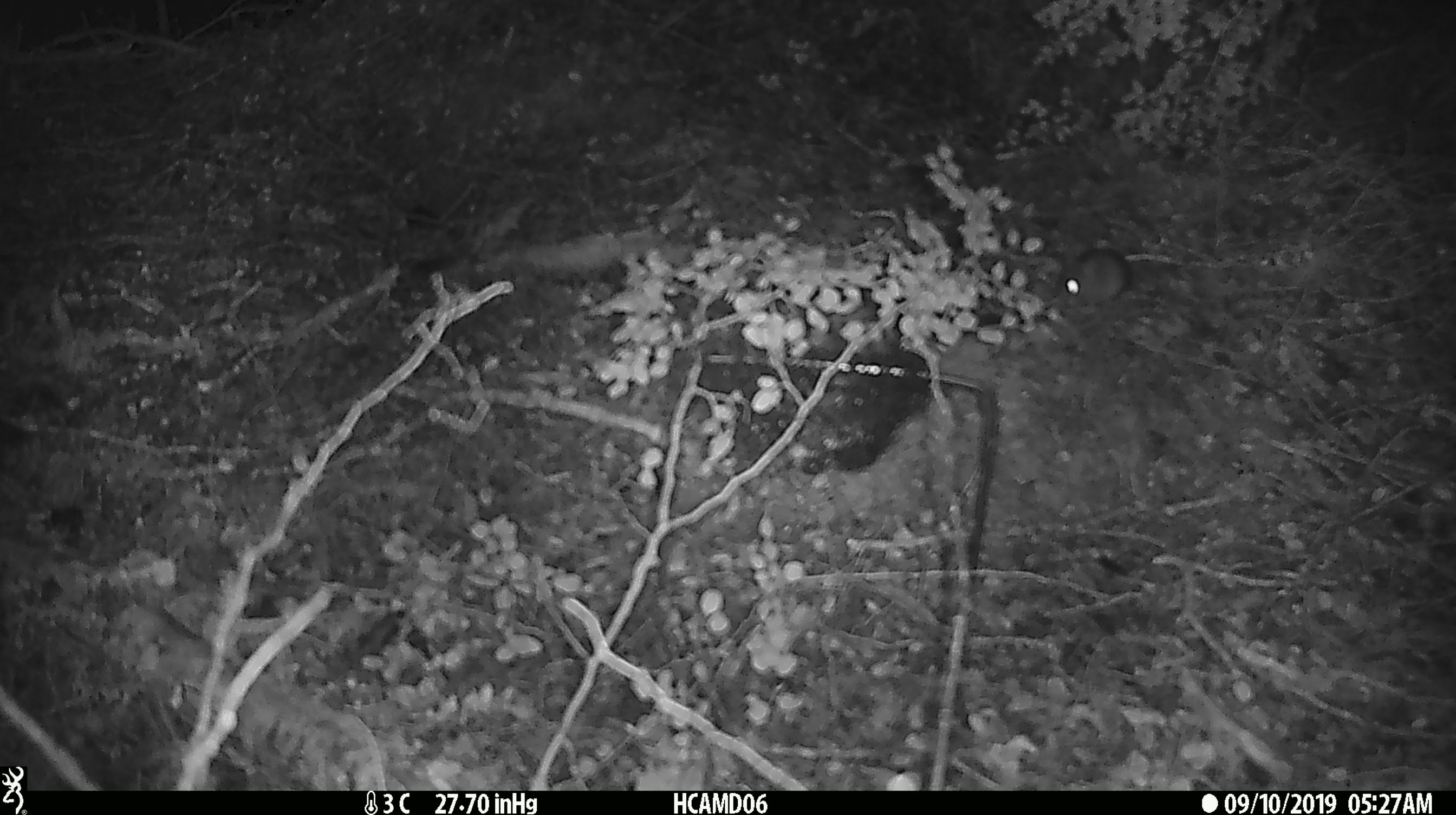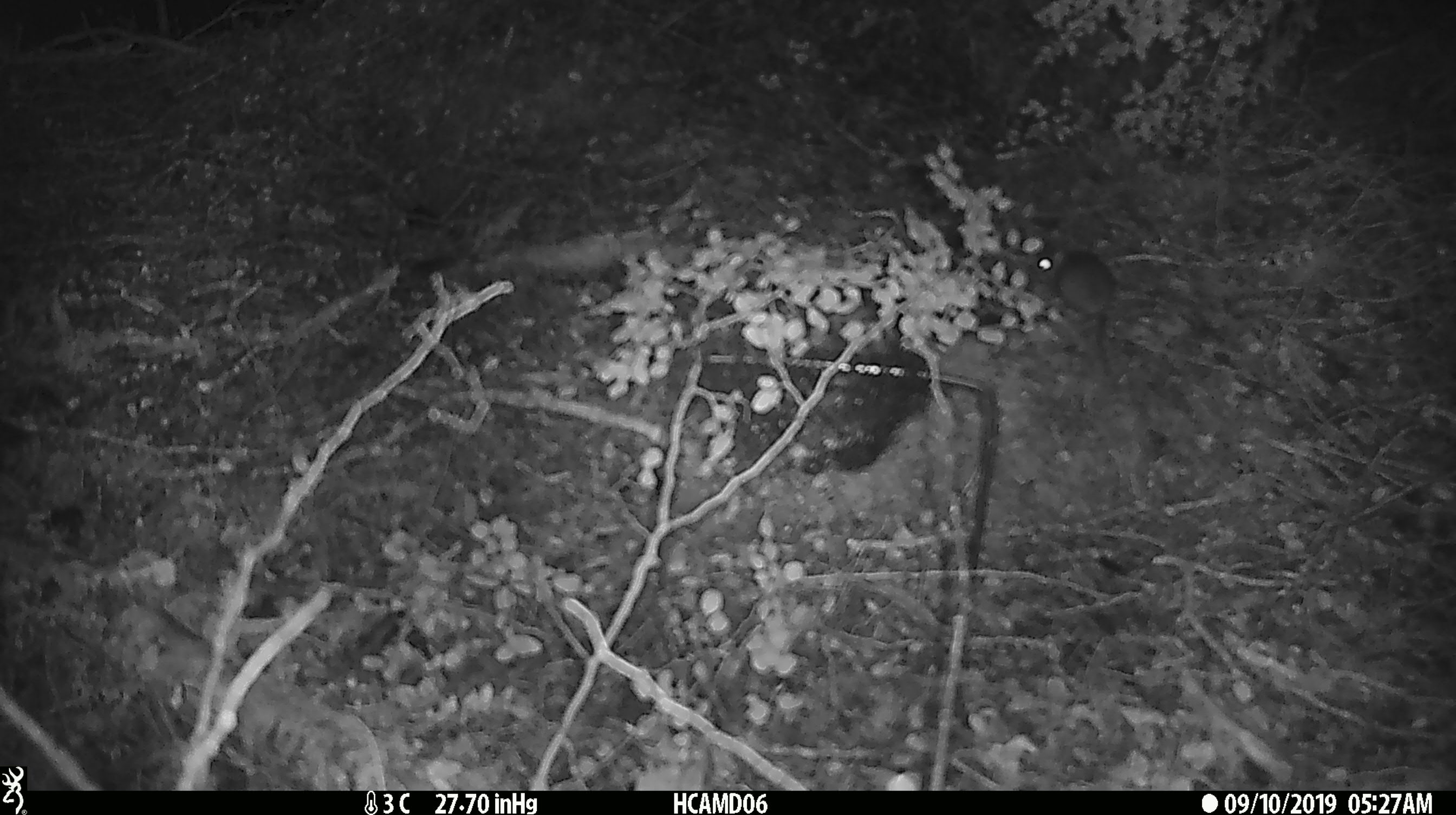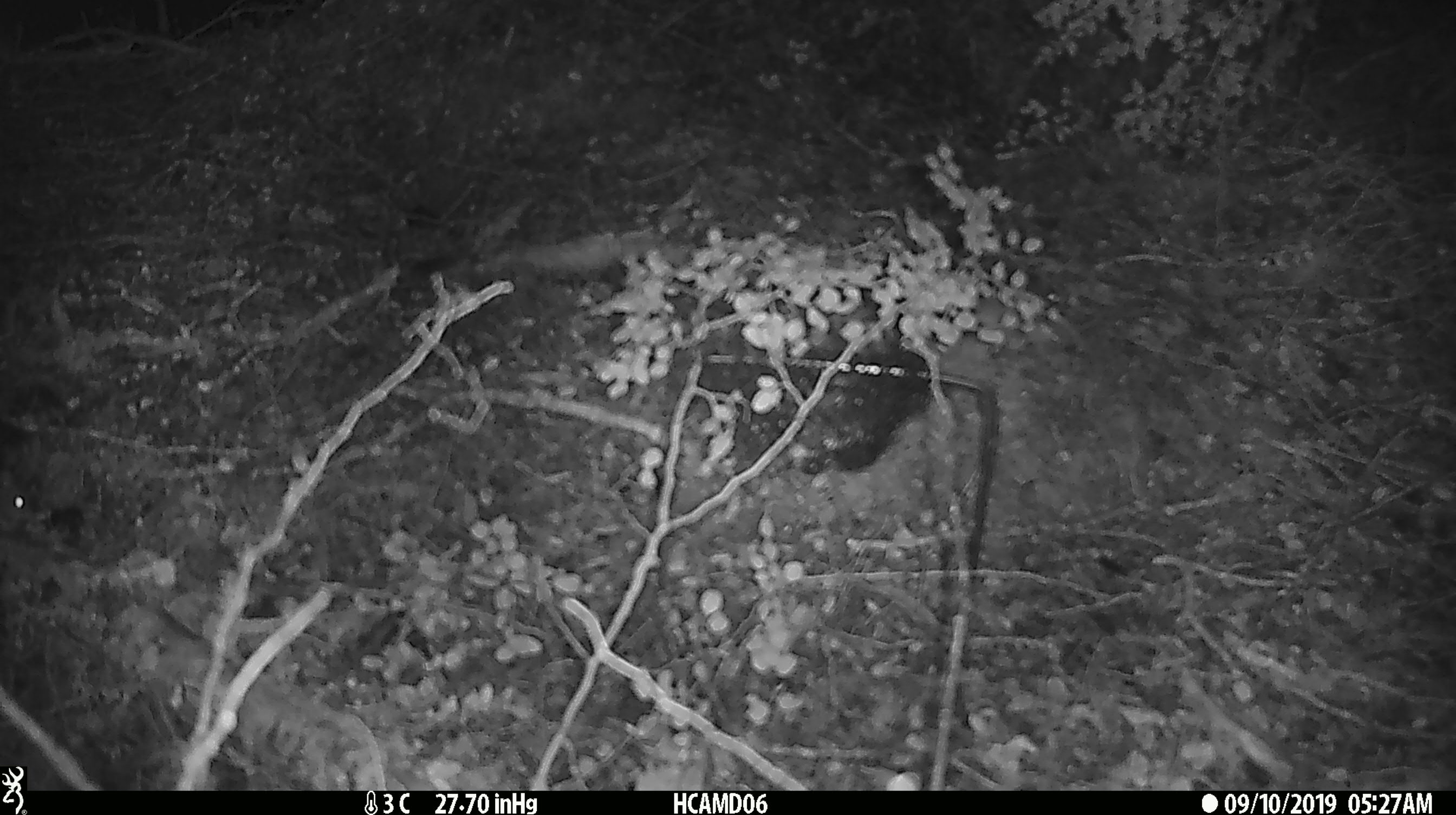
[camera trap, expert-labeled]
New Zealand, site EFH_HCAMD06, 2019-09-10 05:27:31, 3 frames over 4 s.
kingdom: Animalia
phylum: Chordata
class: Mammalia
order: Rodentia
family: Muridae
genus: Mus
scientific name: Mus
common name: mouse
Mouse (Mus).